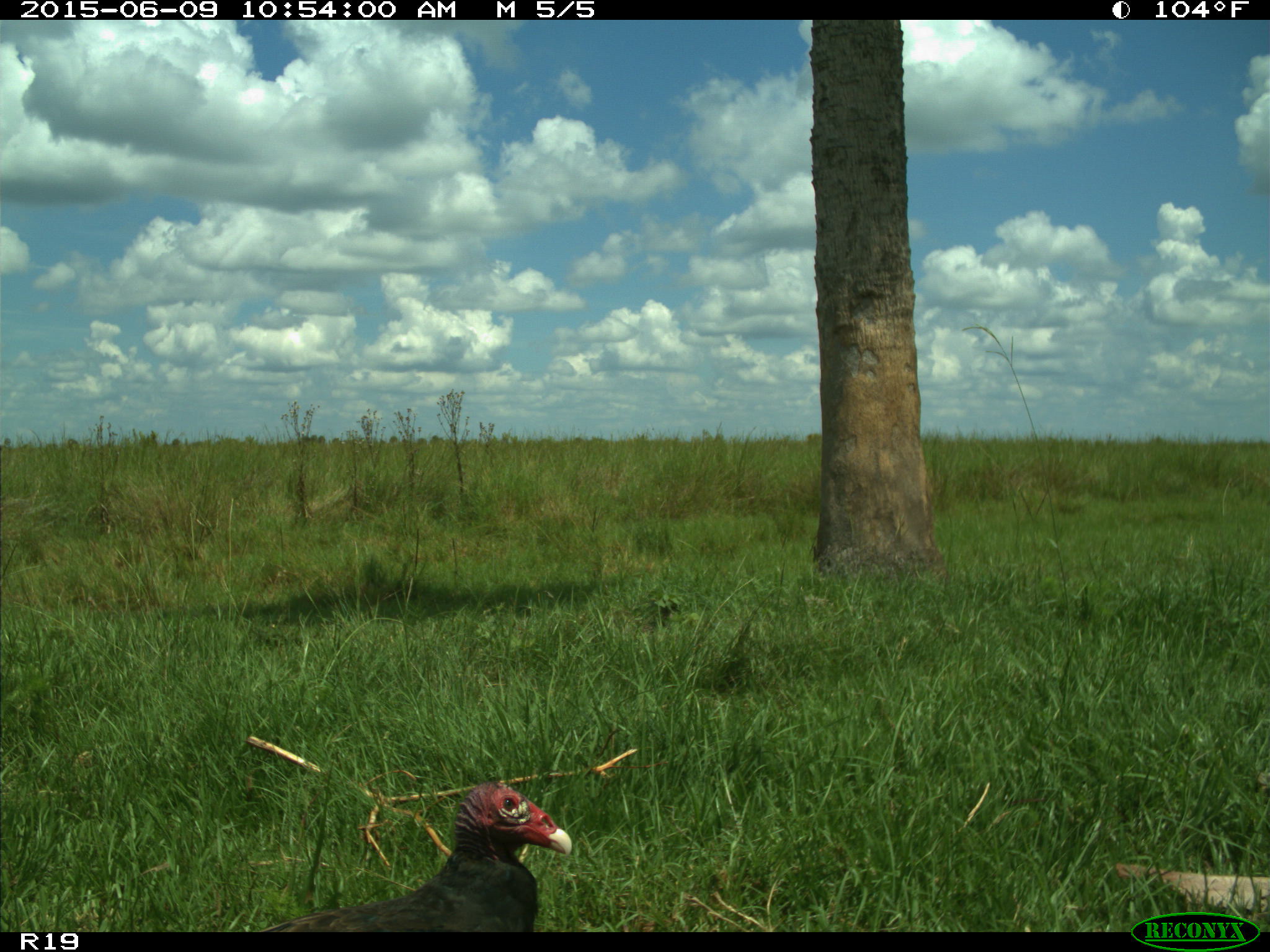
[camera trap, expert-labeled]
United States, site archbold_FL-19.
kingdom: Animalia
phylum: Chordata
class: Aves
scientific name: Aves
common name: birds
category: unidentified bird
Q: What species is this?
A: Unidentified bird (birds) (Aves).